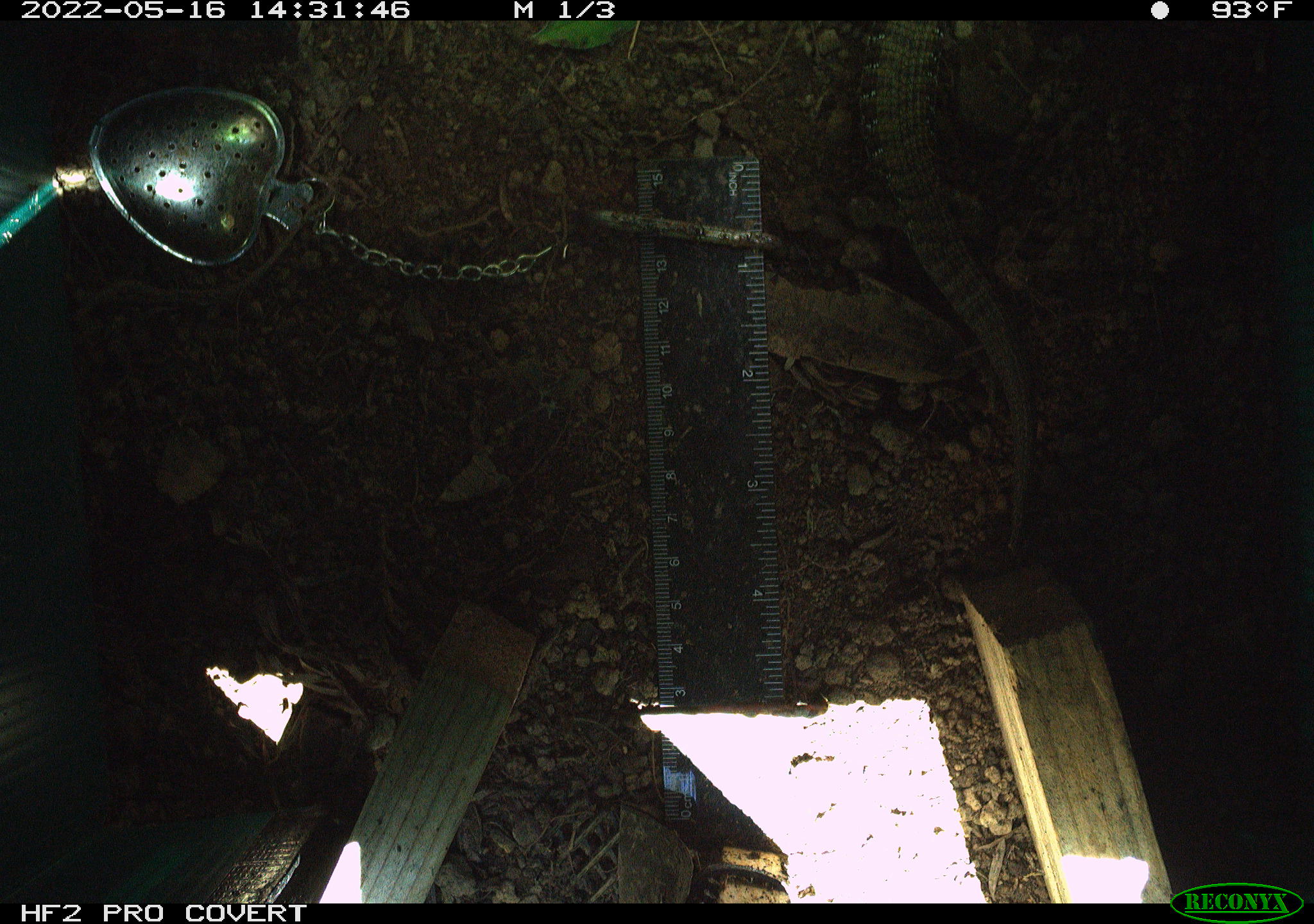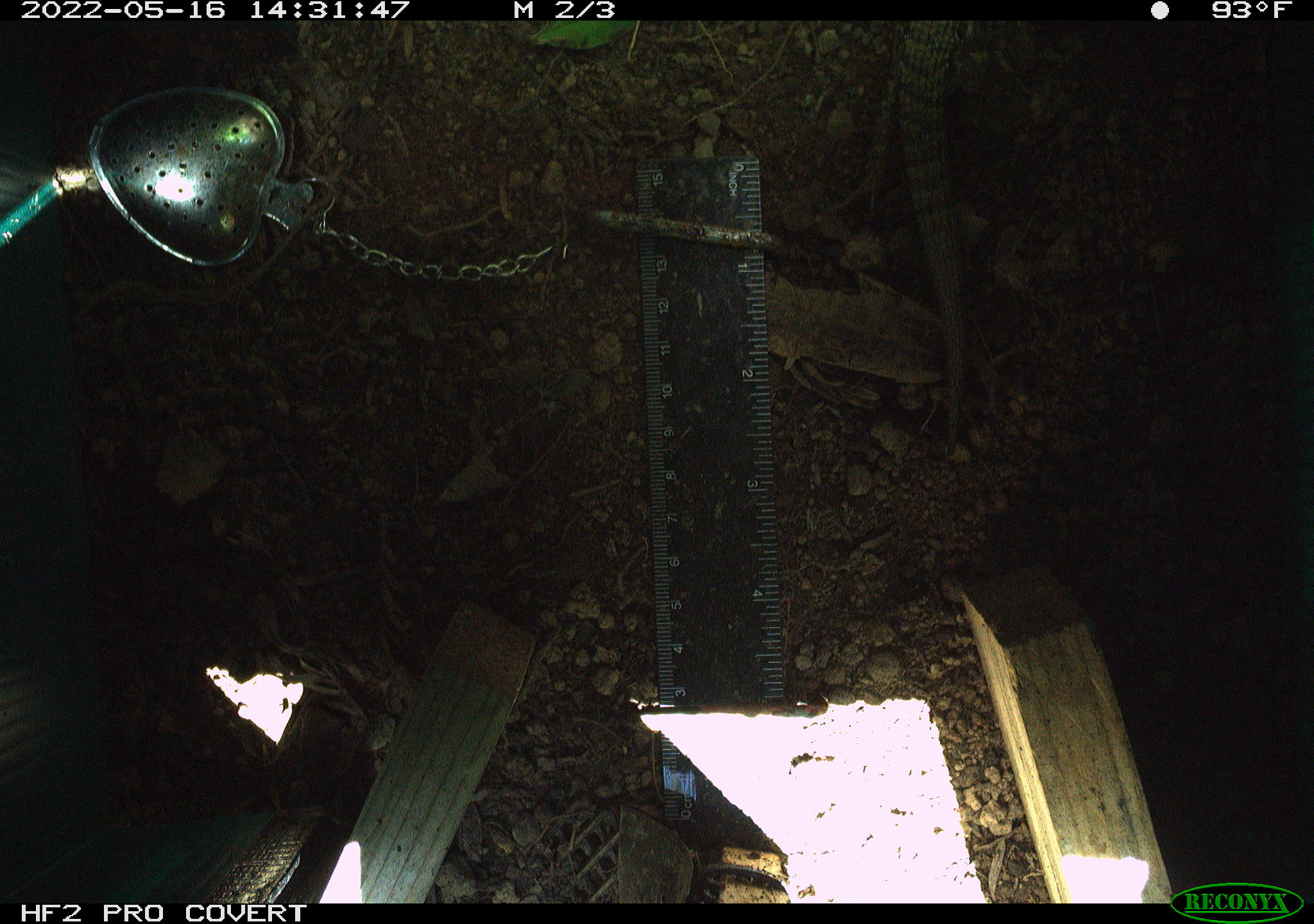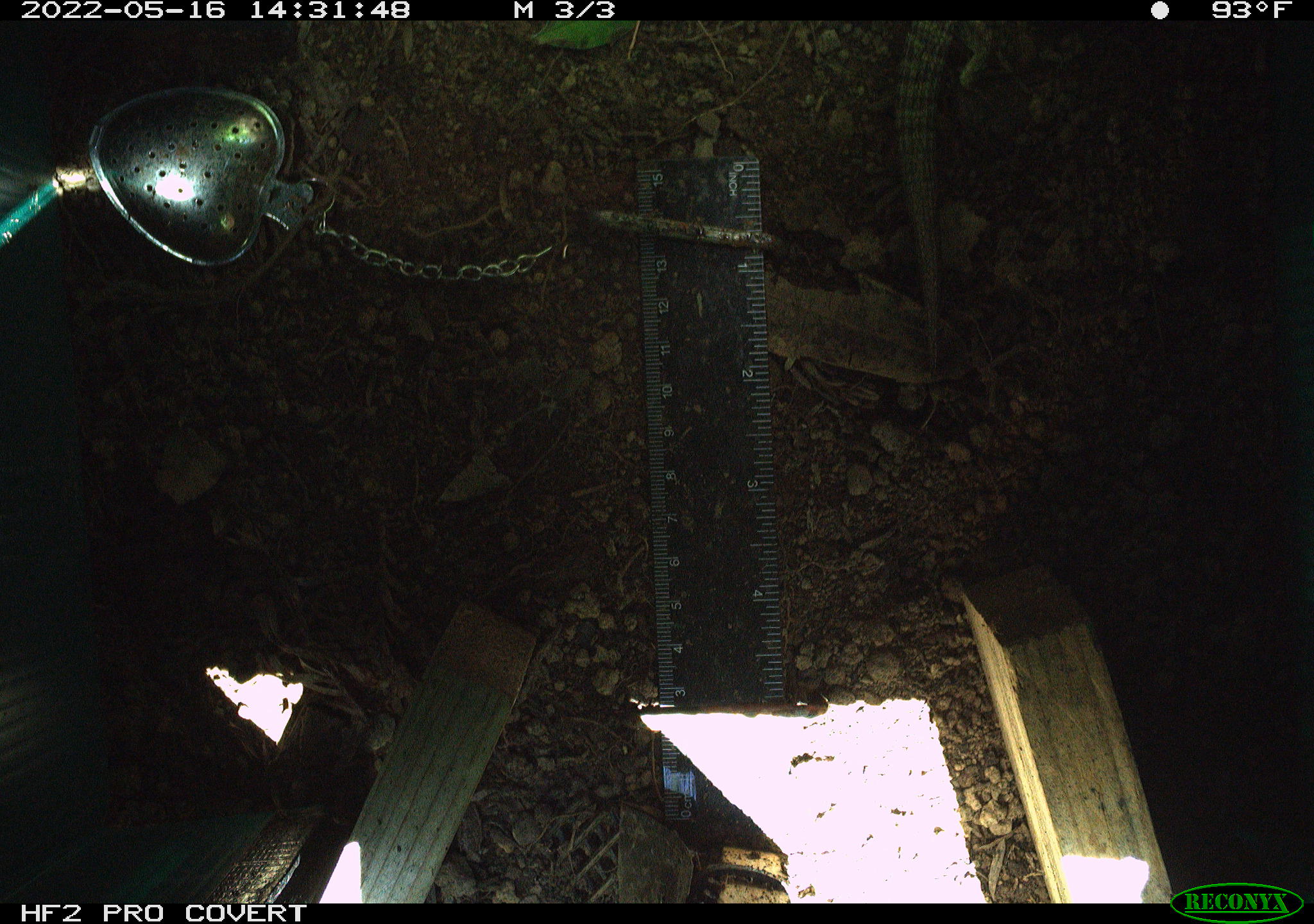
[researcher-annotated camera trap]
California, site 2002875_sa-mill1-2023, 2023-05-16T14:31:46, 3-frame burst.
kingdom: Animalia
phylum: Chordata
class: Reptilia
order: Squamata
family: Anguidae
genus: Elgaria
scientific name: Elgaria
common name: alligator lizards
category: elgaria species